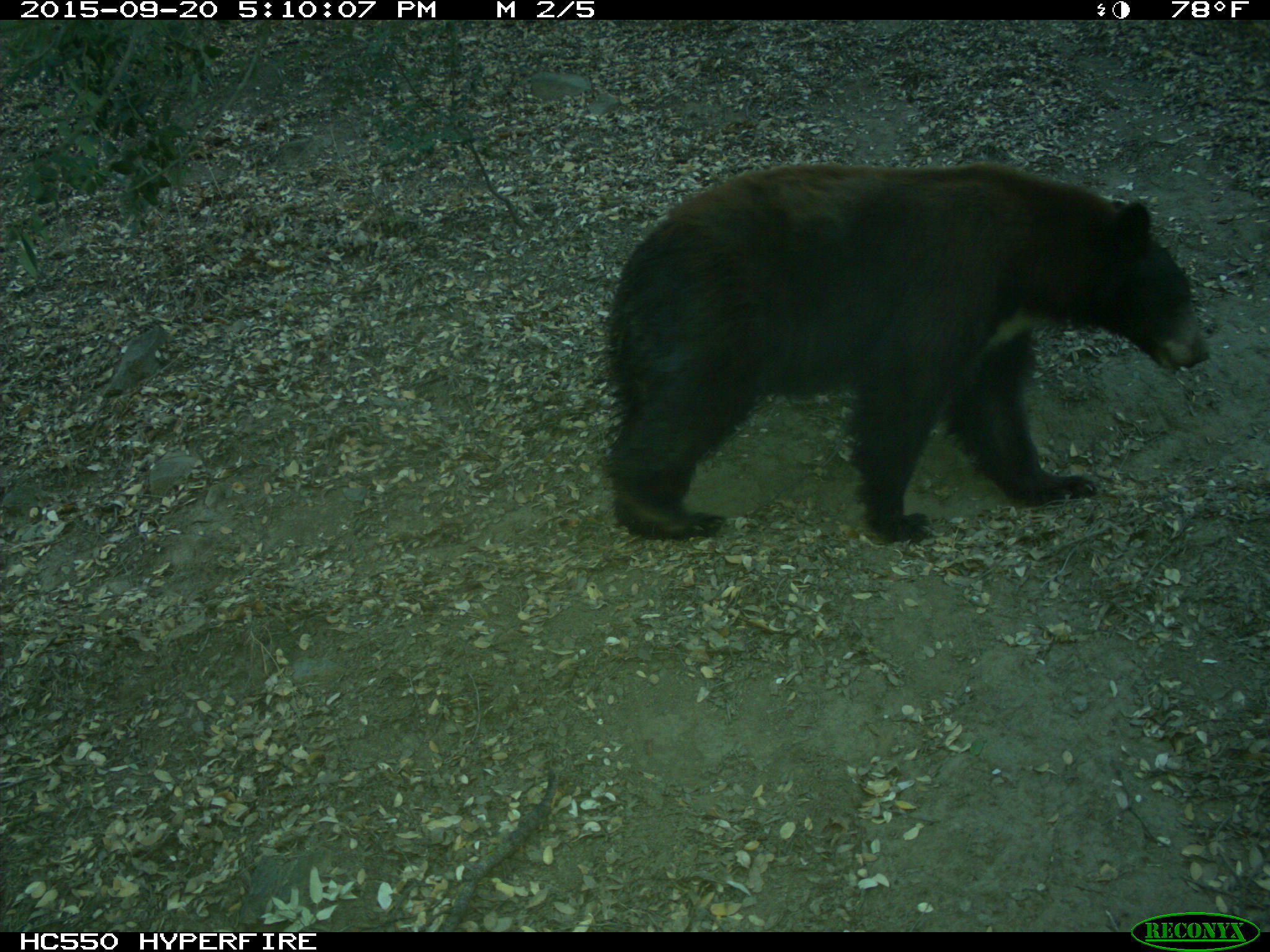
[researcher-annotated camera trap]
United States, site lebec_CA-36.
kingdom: Animalia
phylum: Chordata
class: Mammalia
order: Carnivora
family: Ursidae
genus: Ursus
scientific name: Ursus americanus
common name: american black bear